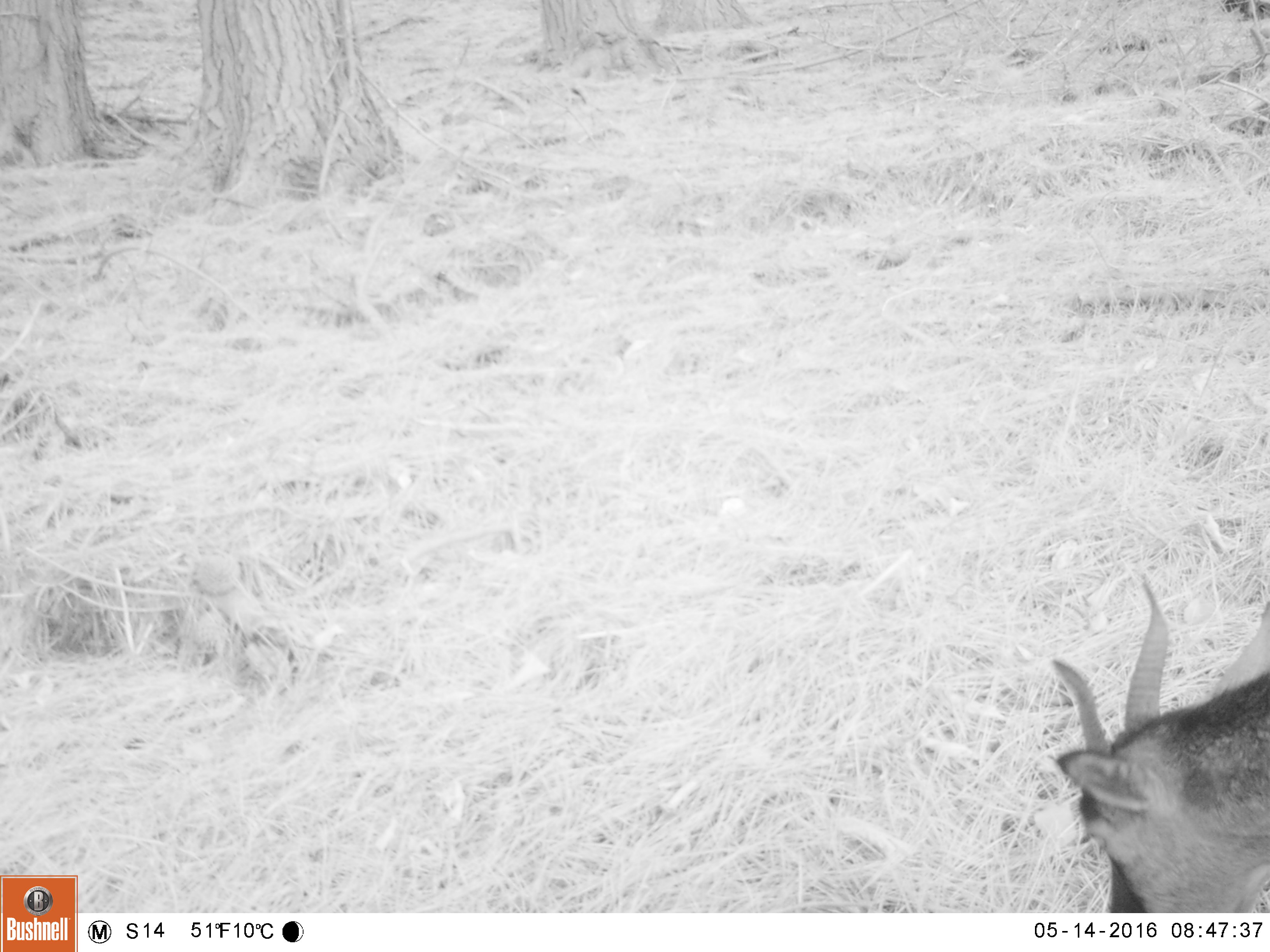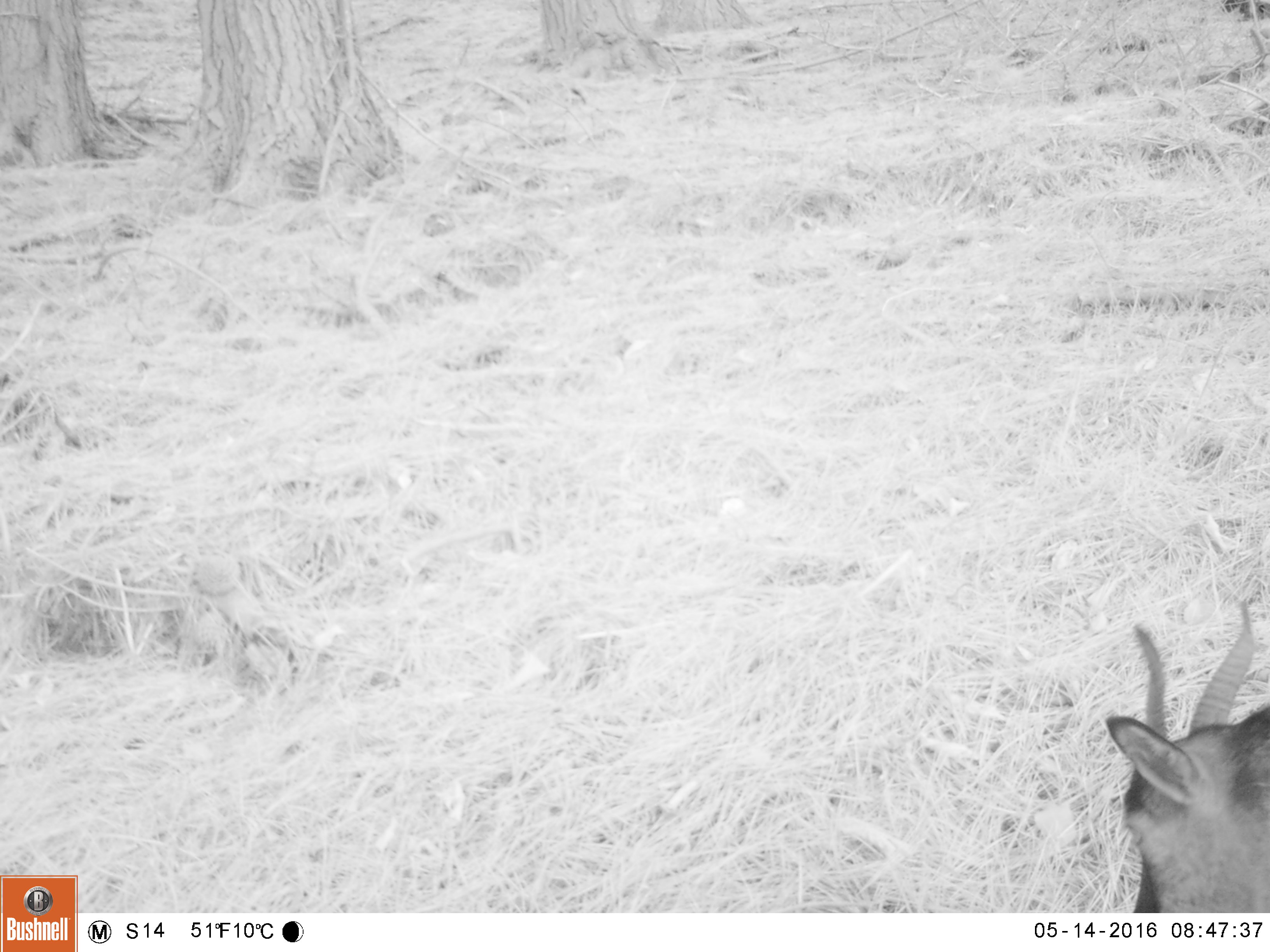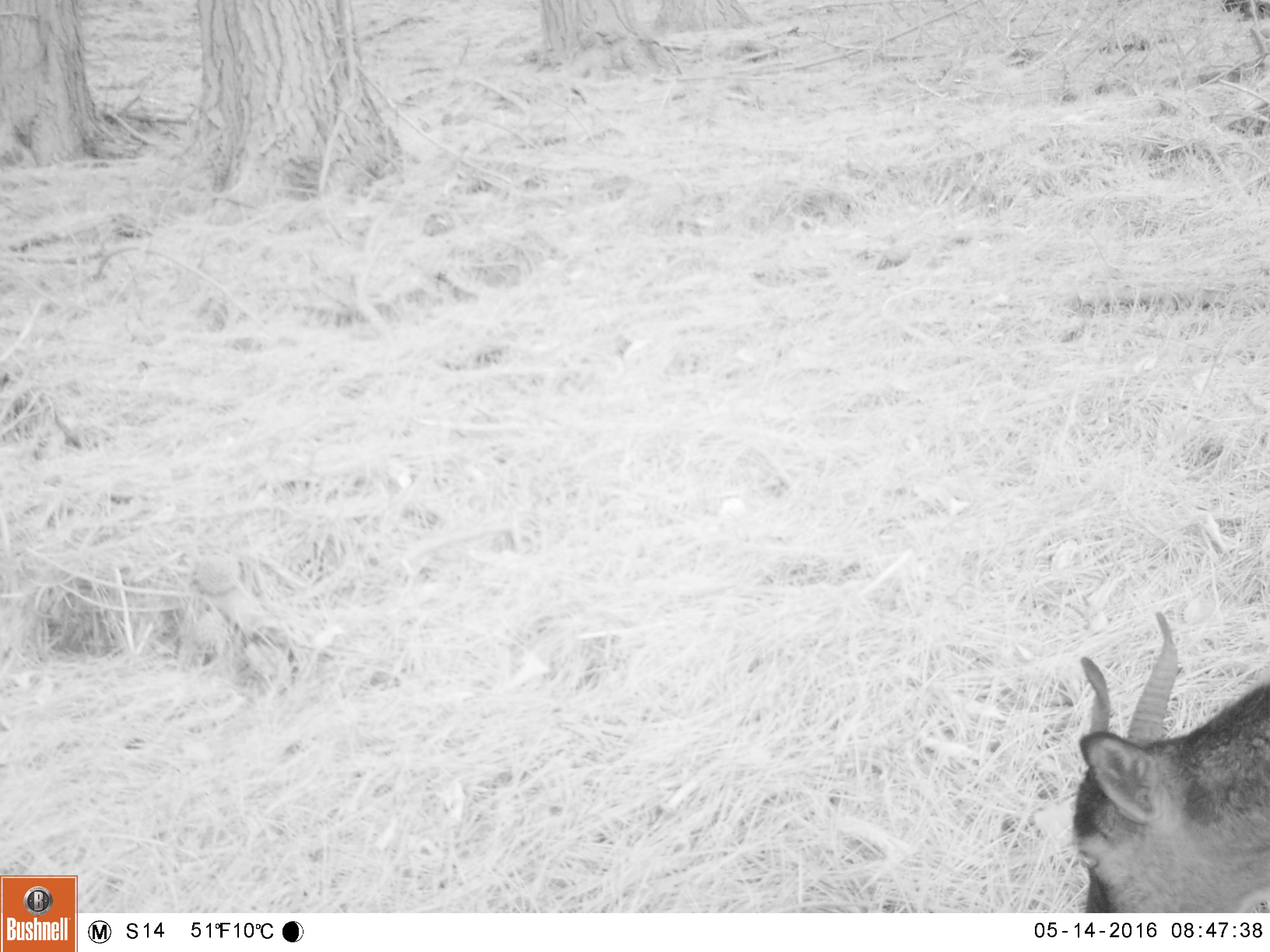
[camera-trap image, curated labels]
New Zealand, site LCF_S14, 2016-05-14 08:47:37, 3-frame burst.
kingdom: Animalia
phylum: Chordata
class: Mammalia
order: Artiodactyla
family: Bovidae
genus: Capra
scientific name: Capra hircus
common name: goat